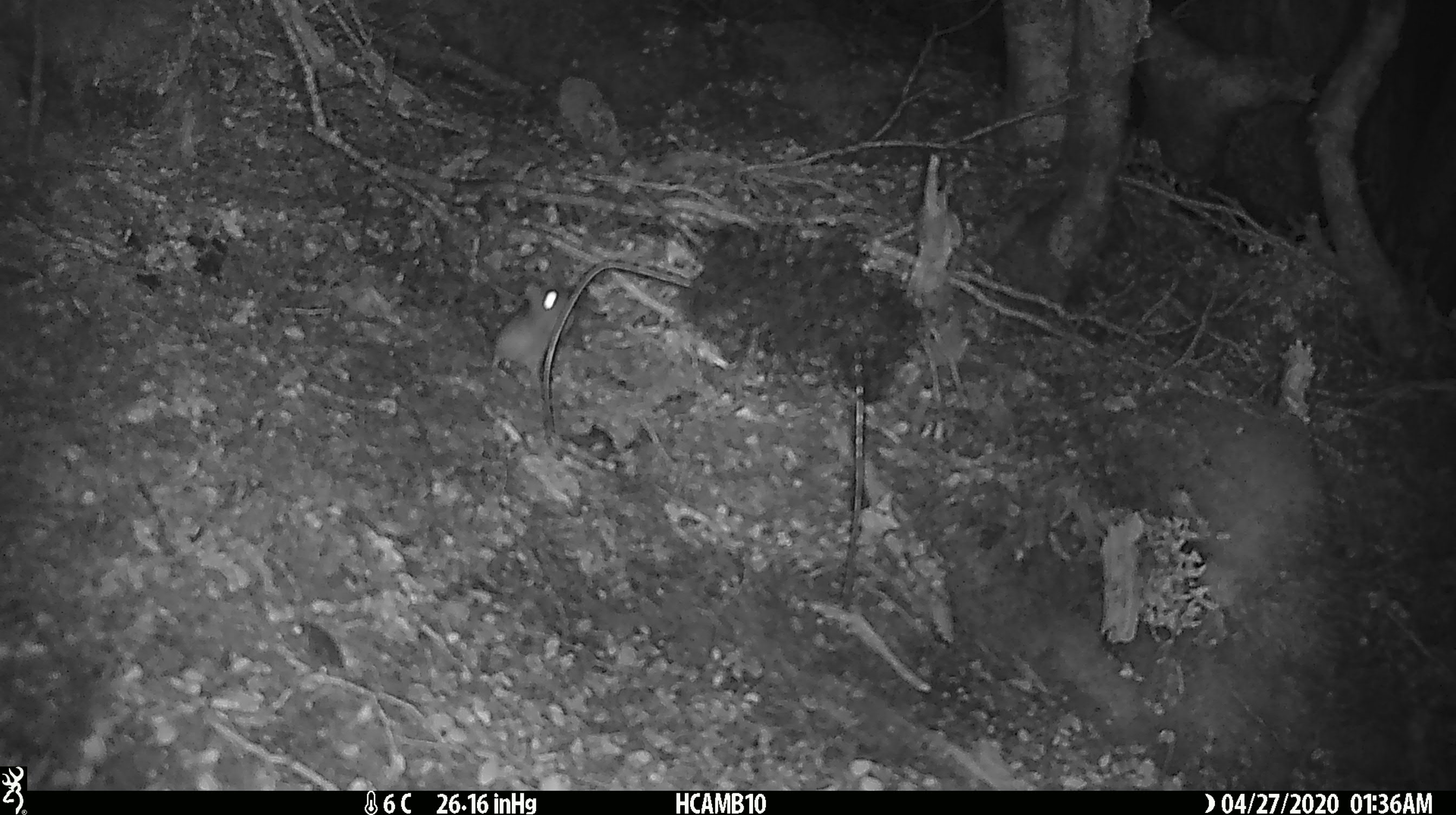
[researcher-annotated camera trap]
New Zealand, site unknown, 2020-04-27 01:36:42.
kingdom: Animalia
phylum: Chordata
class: Mammalia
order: Rodentia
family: Muridae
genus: Mus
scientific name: Mus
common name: mouse